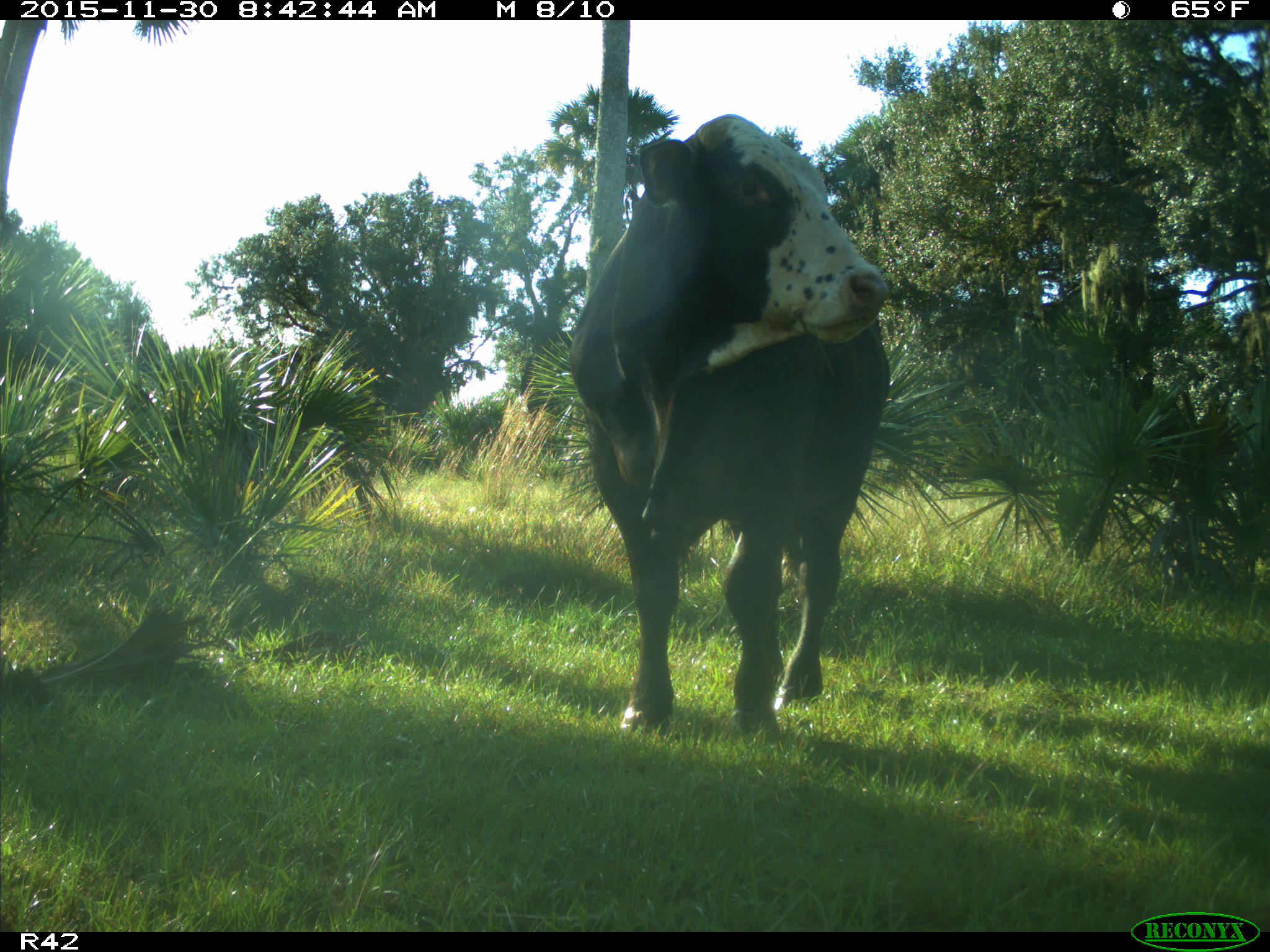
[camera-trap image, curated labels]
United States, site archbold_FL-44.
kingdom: Animalia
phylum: Chordata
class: Mammalia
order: Artiodactyla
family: Bovidae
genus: Bos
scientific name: Bos taurus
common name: domestic cow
Bos taurus (domestic cow).